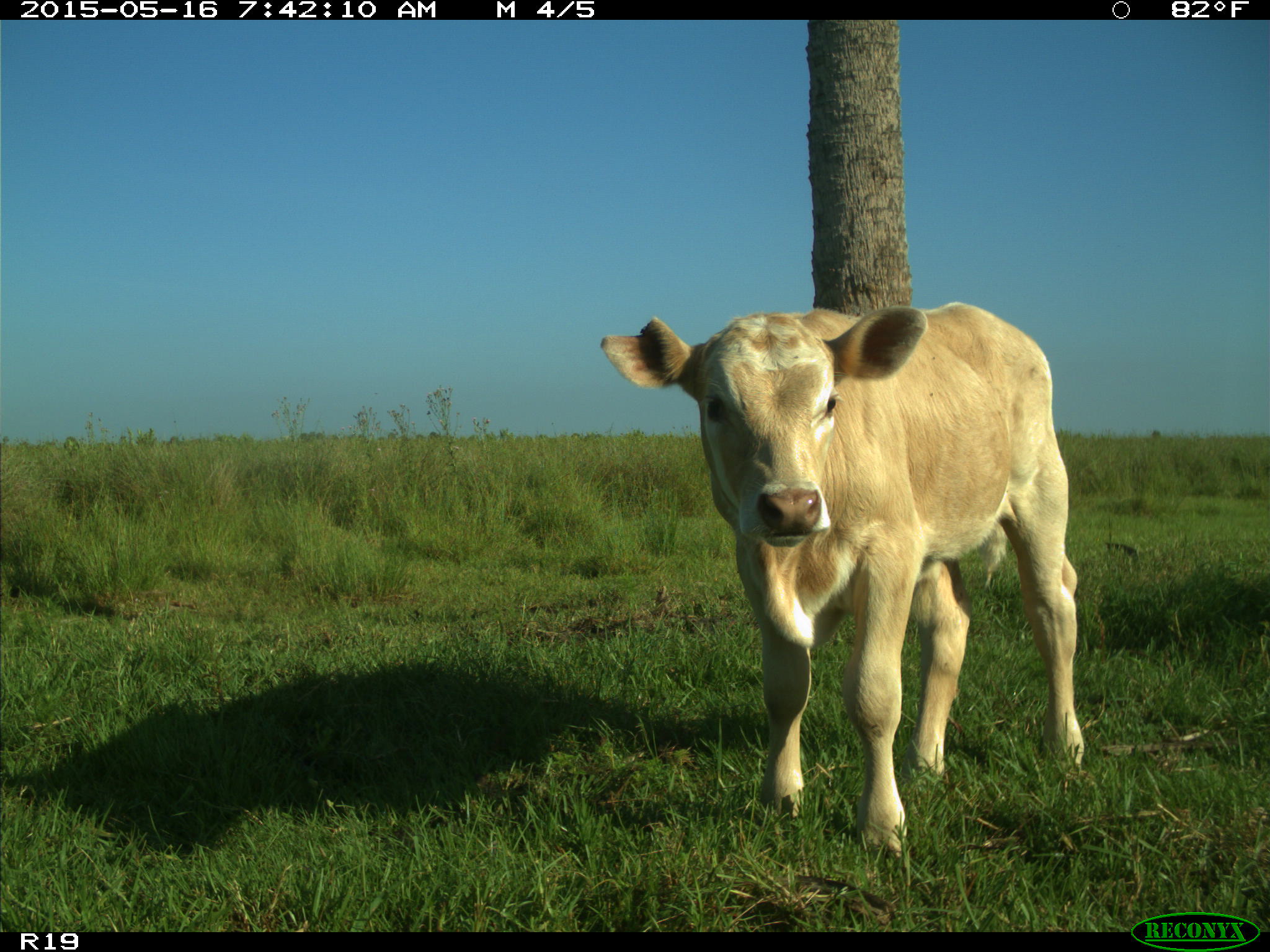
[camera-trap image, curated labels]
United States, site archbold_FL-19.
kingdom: Animalia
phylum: Chordata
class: Mammalia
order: Artiodactyla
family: Bovidae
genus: Bos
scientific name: Bos taurus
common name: domestic cow